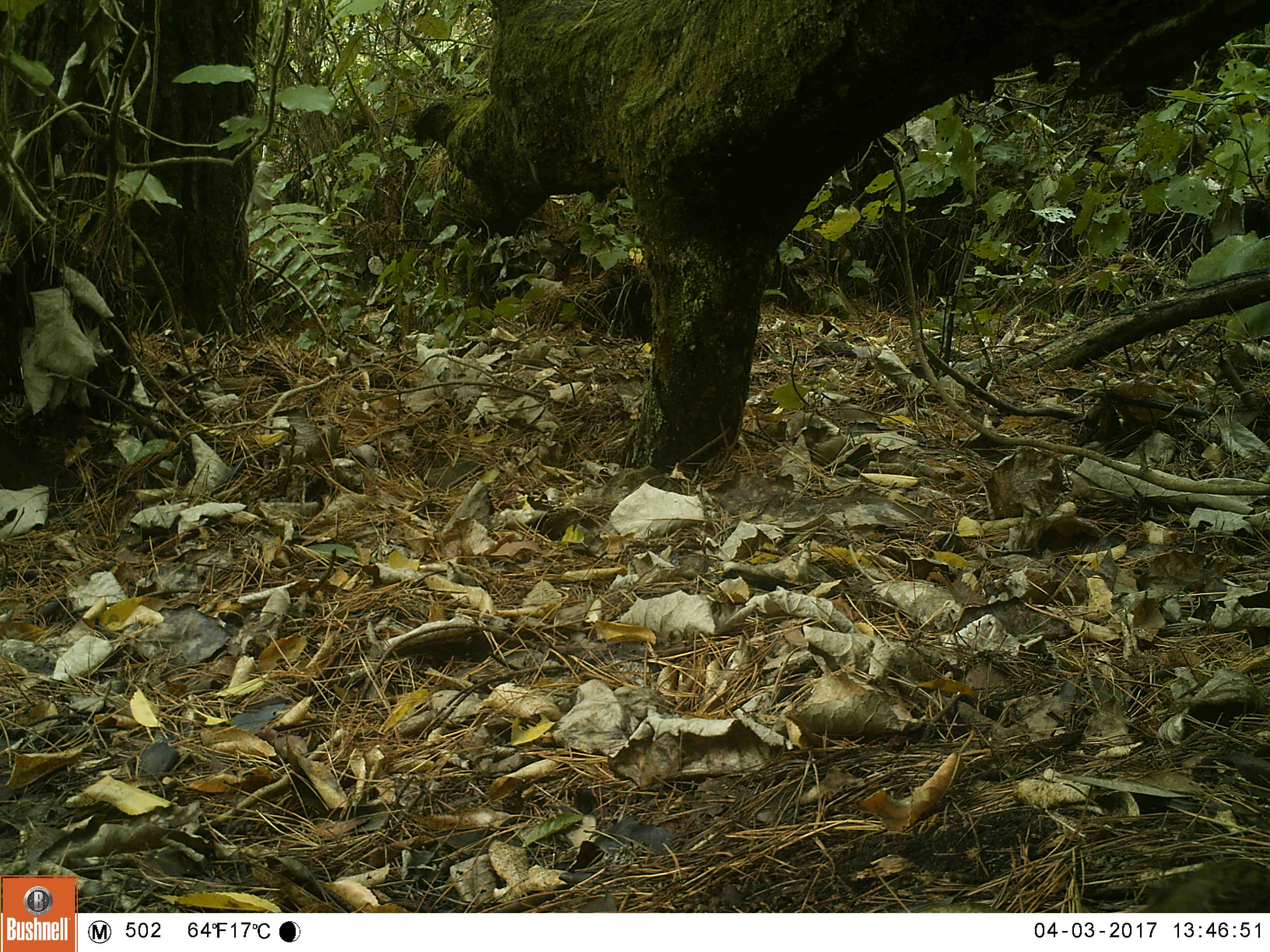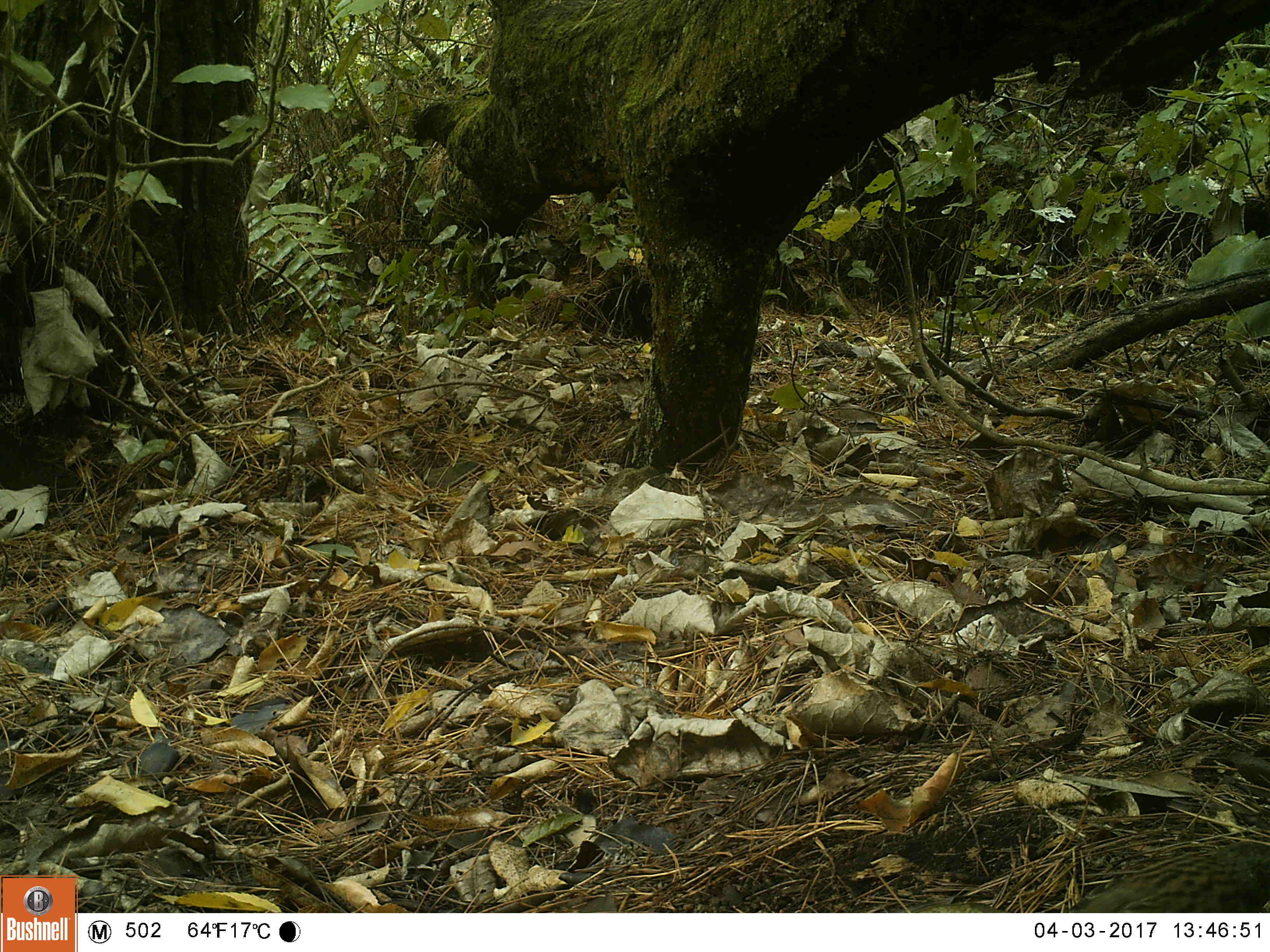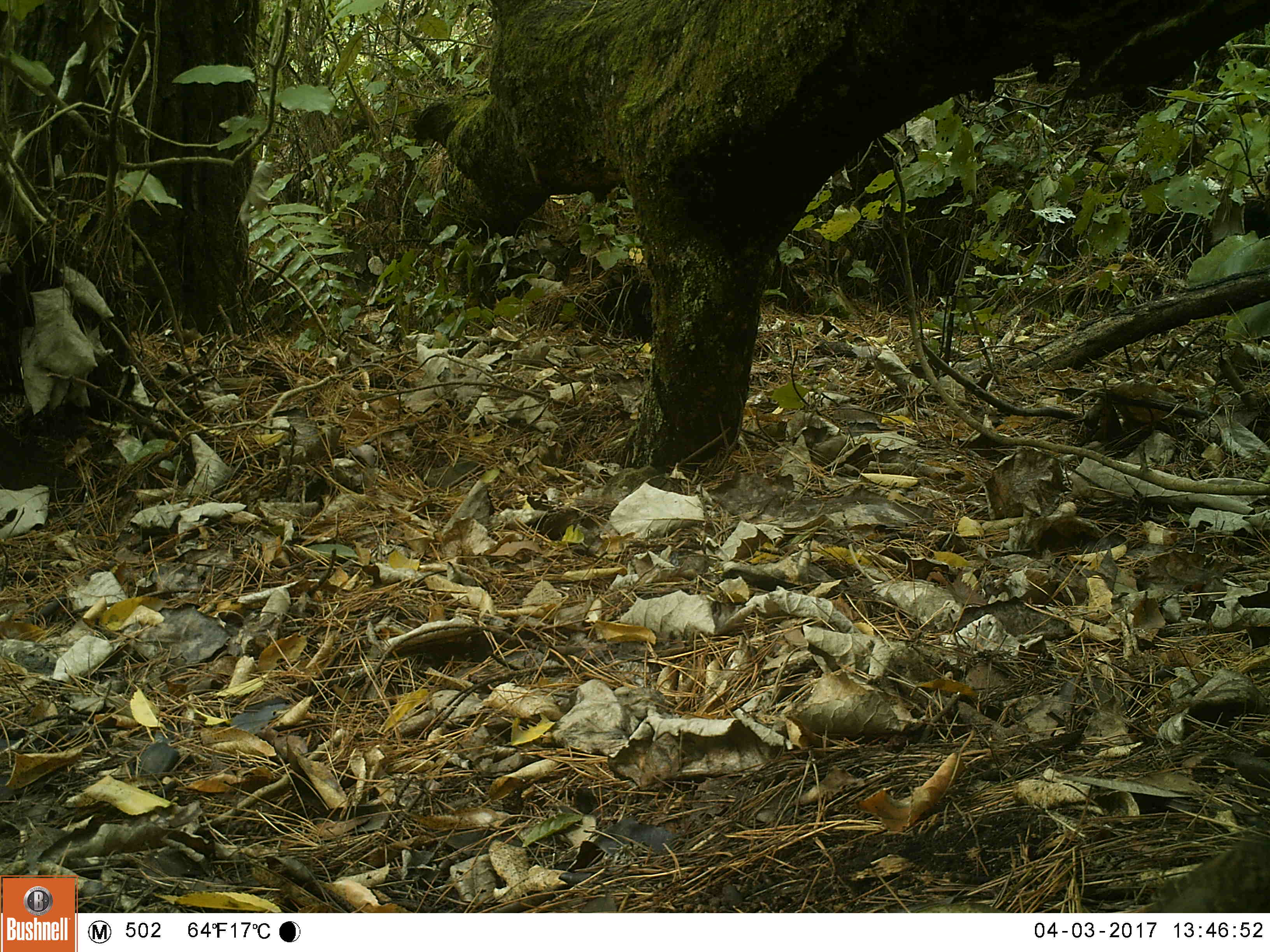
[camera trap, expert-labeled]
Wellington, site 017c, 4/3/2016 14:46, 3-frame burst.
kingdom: Animalia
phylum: Chordata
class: Aves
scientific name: Aves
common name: bird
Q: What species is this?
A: Bird (Aves).